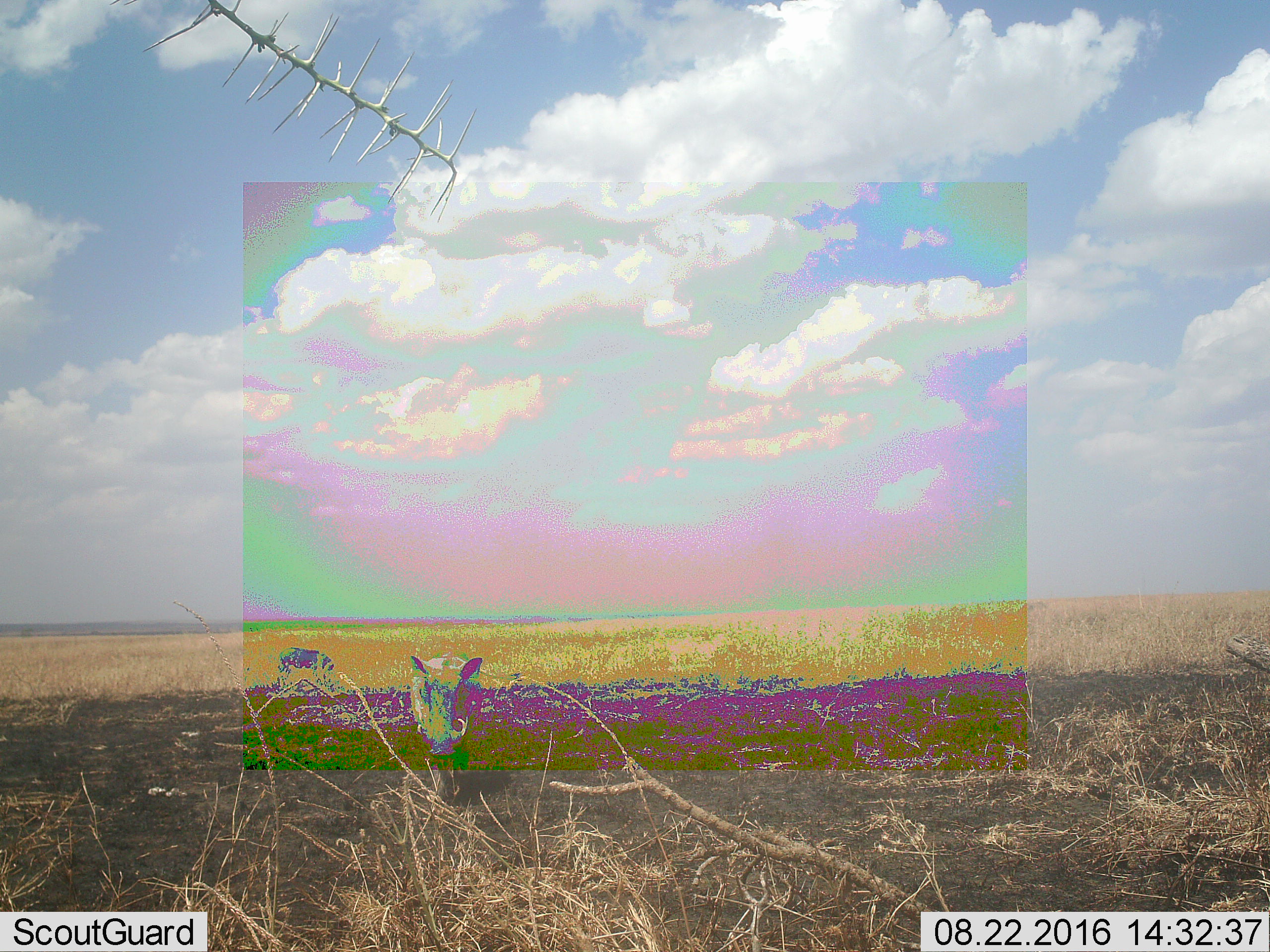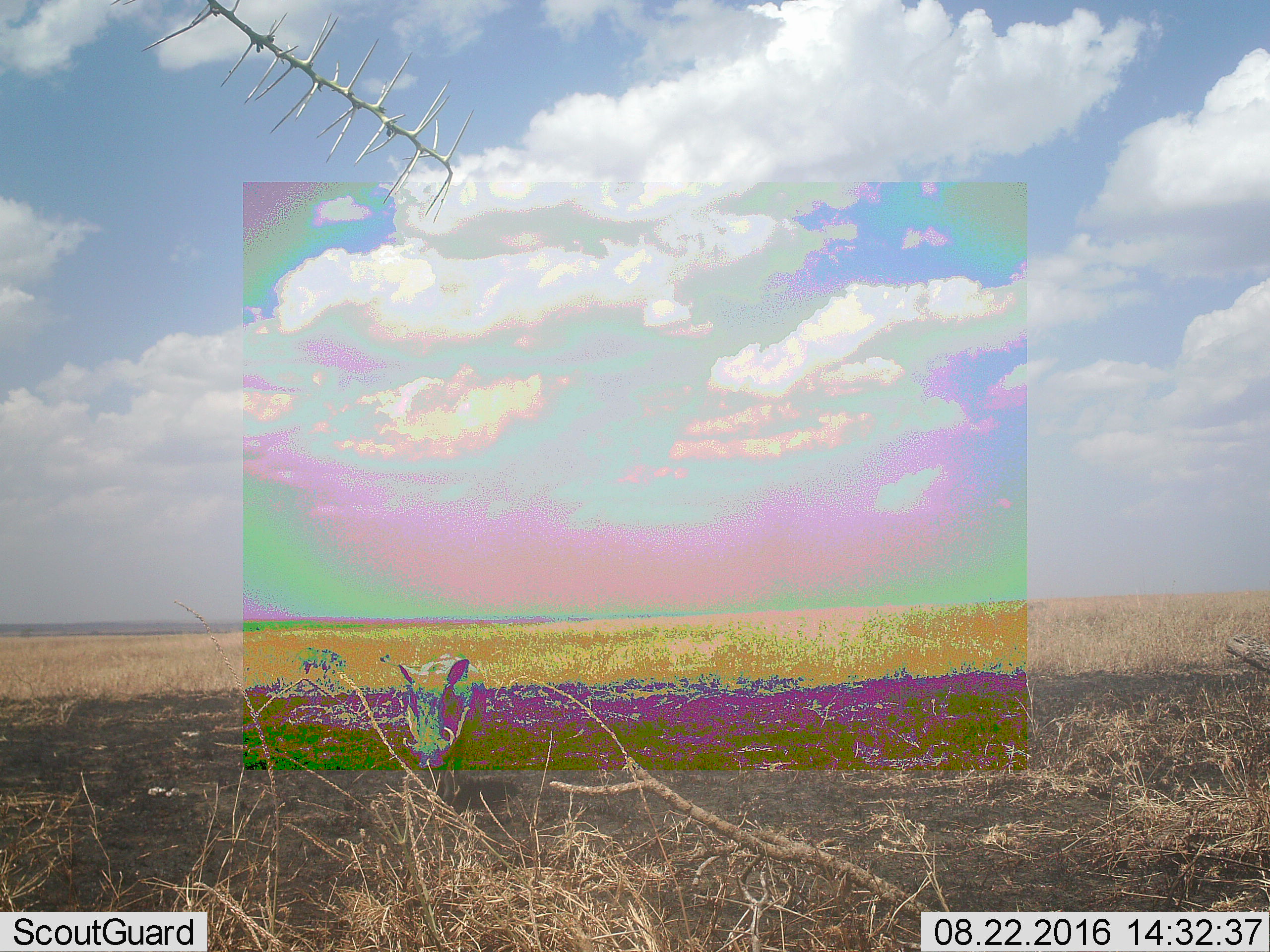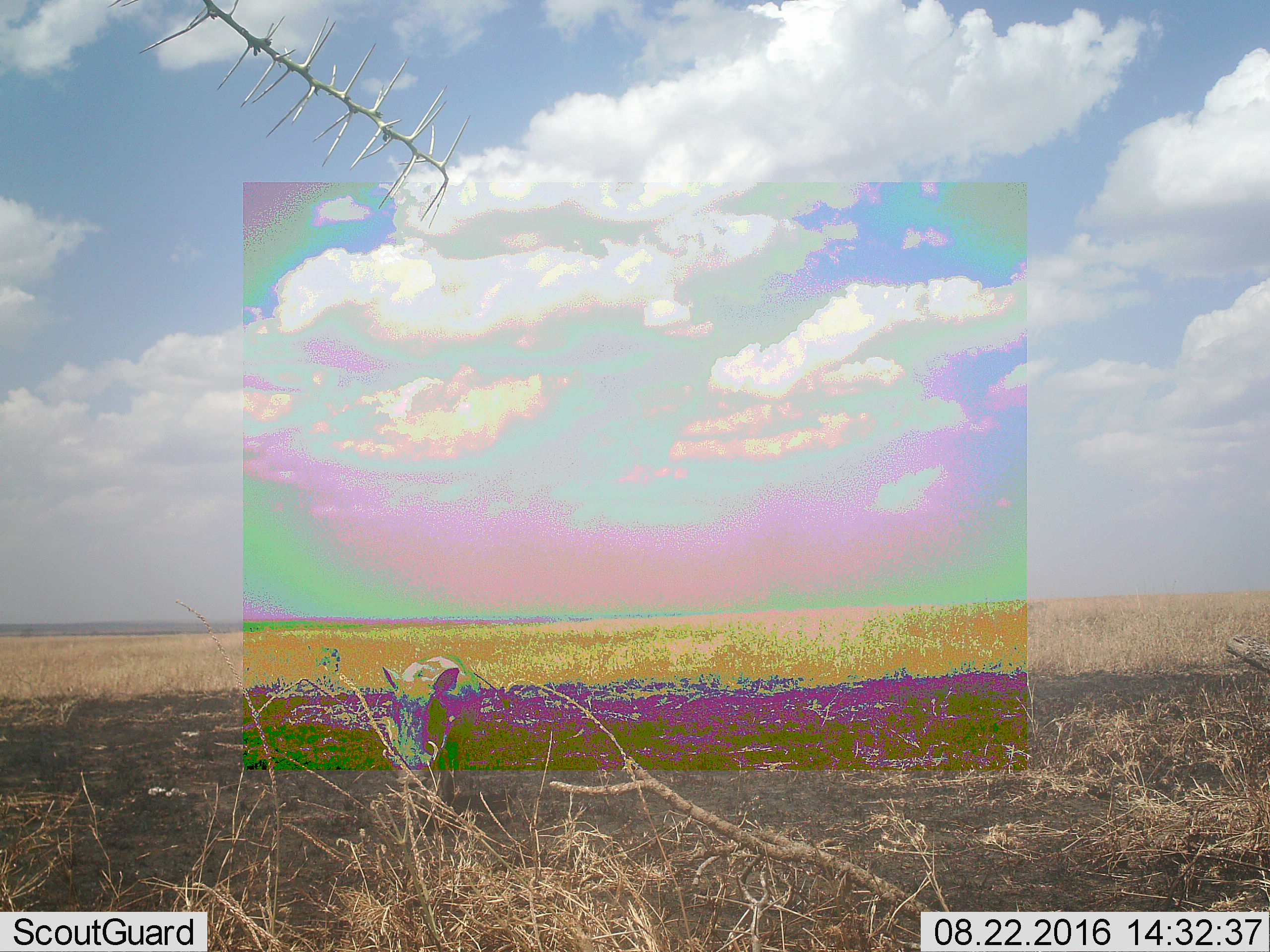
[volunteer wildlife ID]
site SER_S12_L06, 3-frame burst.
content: unidentified animal